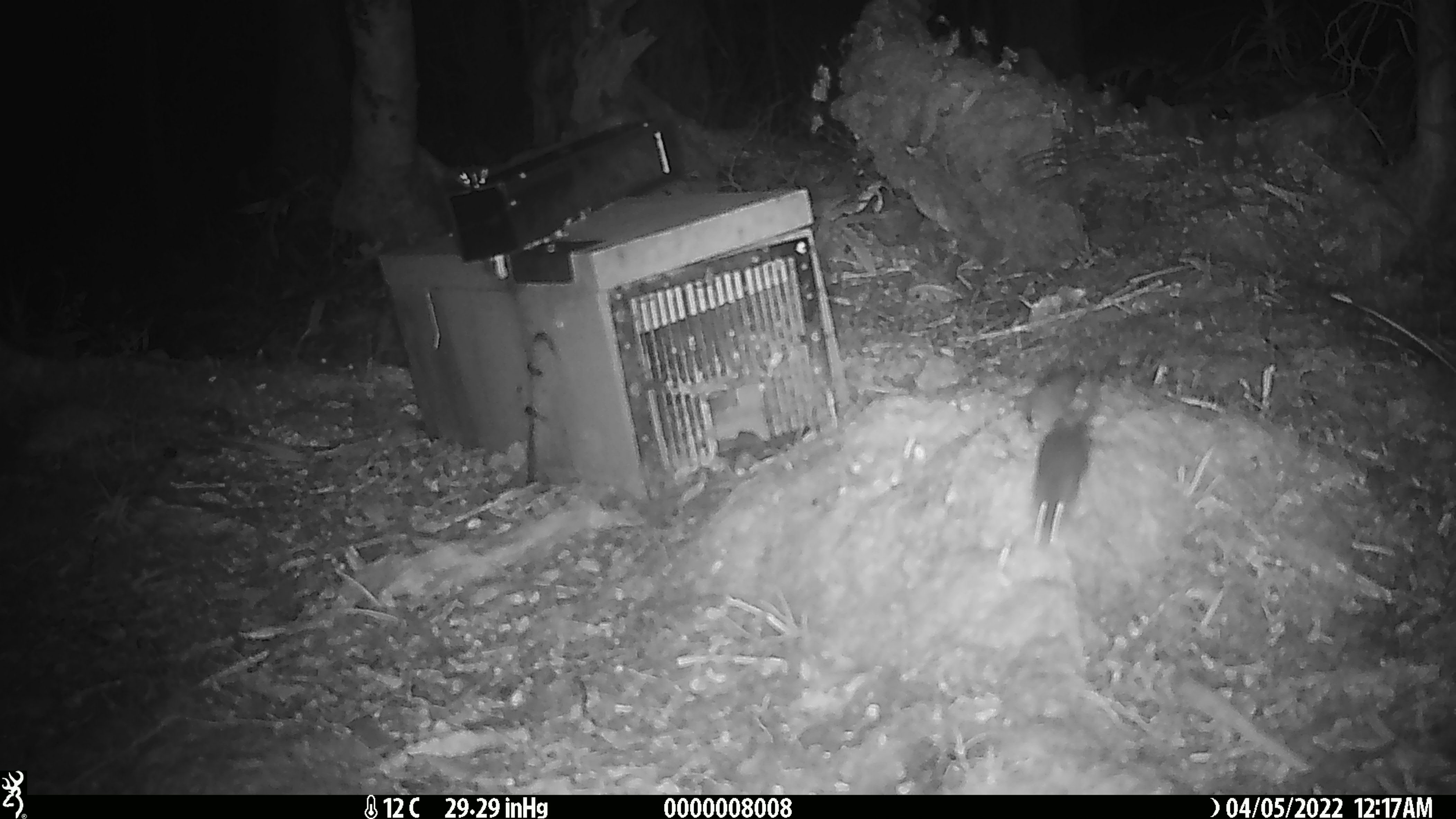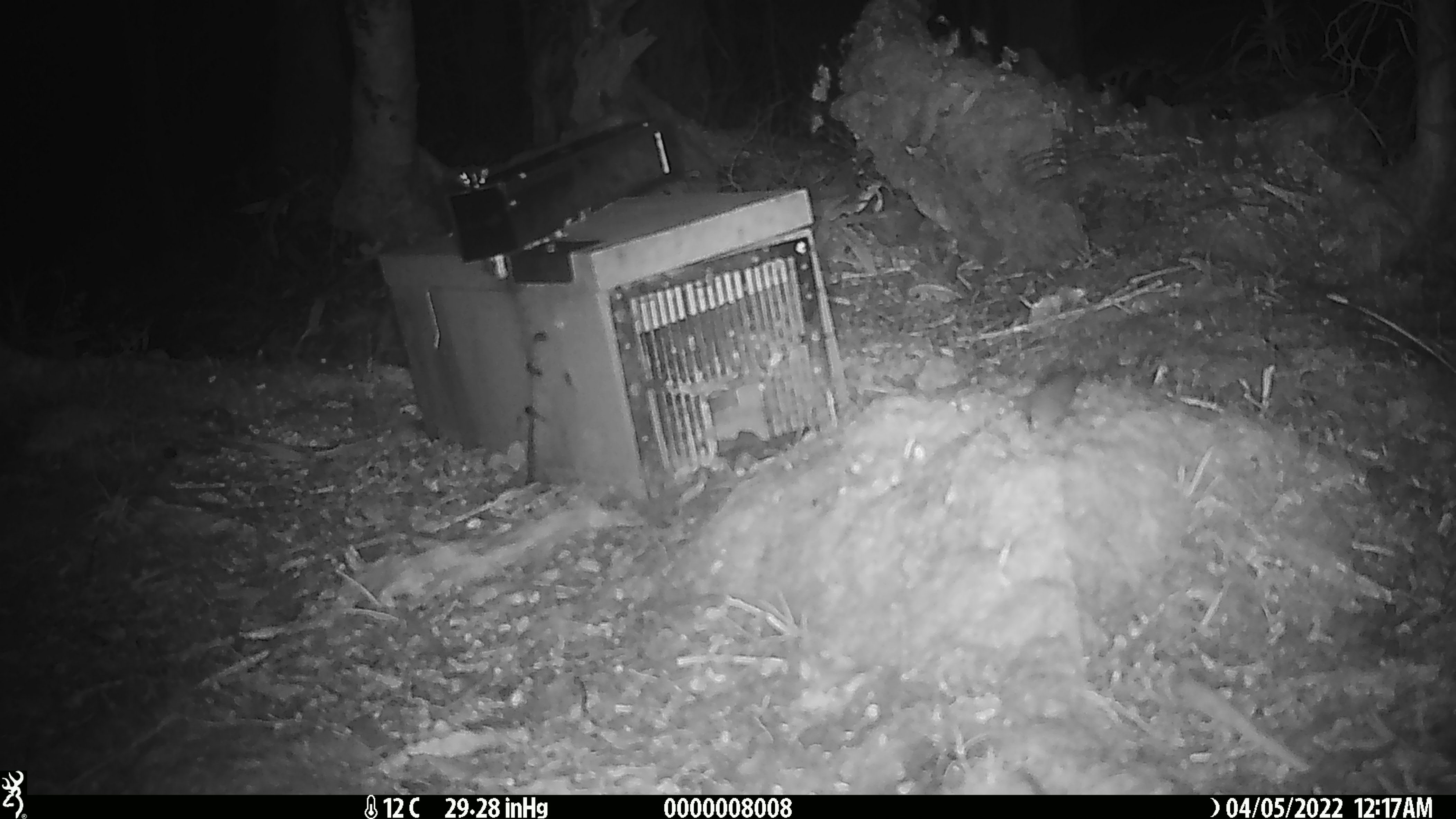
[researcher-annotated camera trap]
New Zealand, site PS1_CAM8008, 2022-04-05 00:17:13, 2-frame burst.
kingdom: Animalia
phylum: Chordata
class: Mammalia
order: Rodentia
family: Muridae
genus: Mus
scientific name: Mus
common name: mouse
Mouse (Mus).